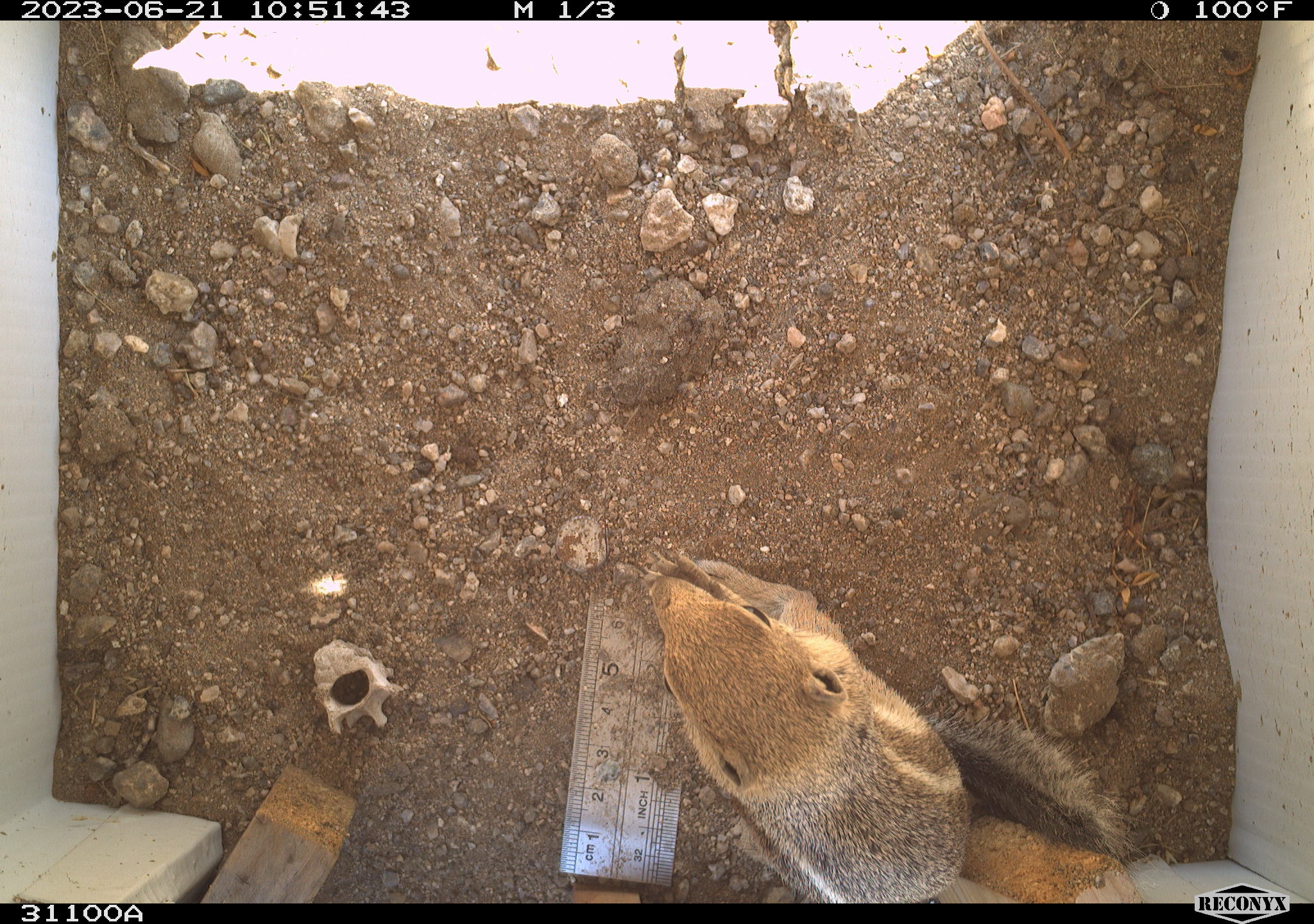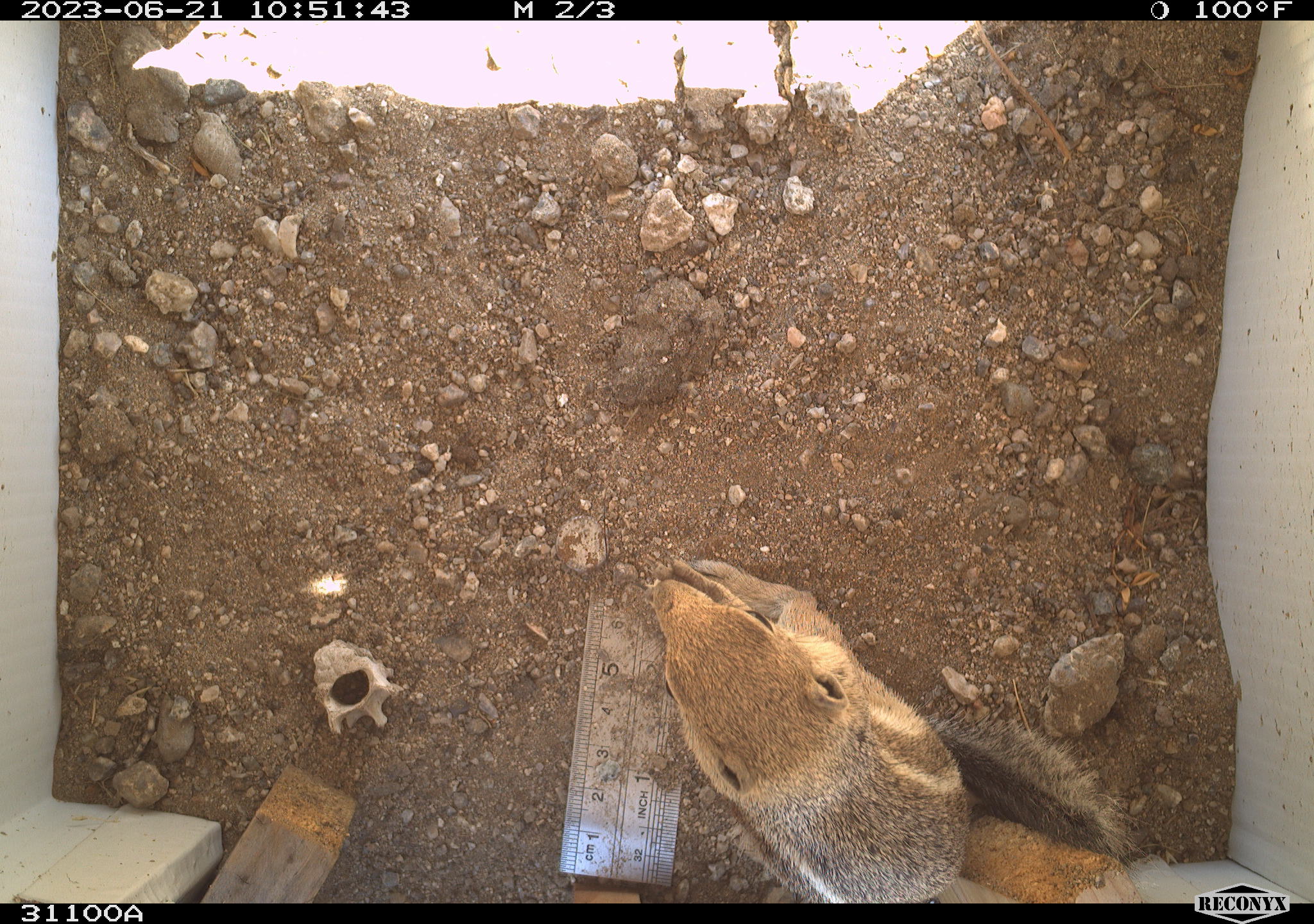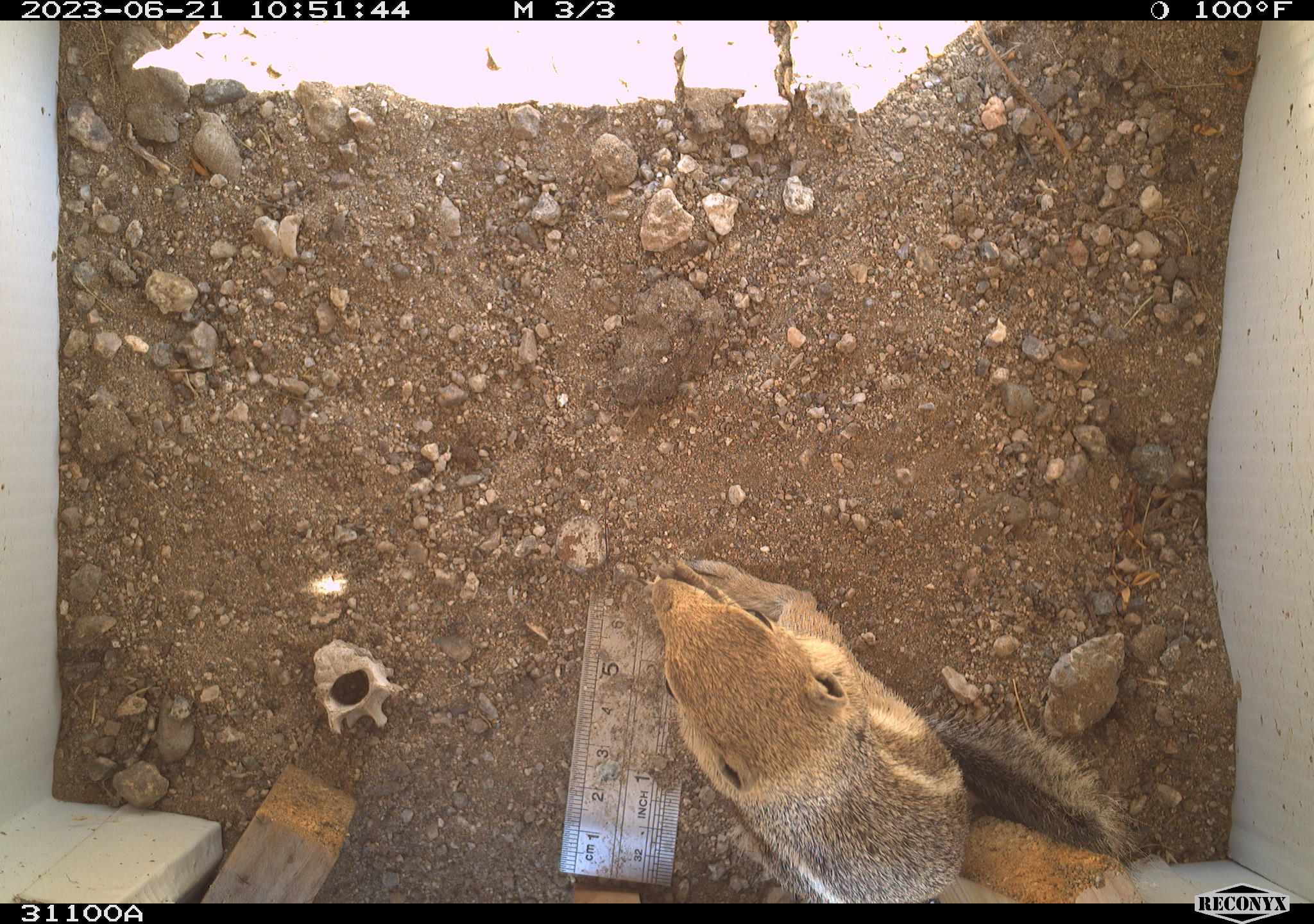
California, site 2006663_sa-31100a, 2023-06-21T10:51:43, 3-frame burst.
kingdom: Animalia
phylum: Chordata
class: Mammalia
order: Rodentia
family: Sciuridae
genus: Ammospermophilus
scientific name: Ammospermophilus leucurus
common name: white-tailed antelope squirrel